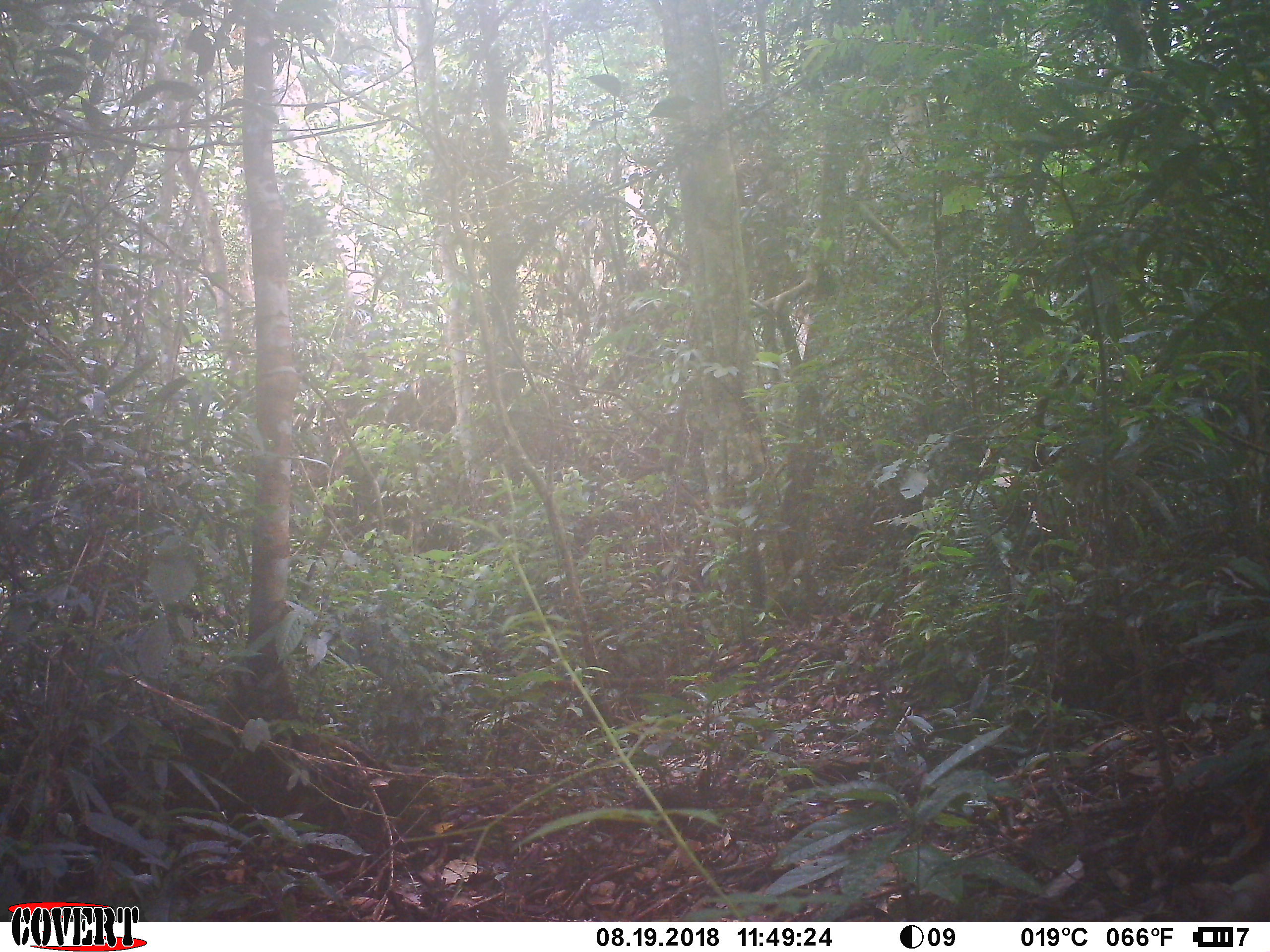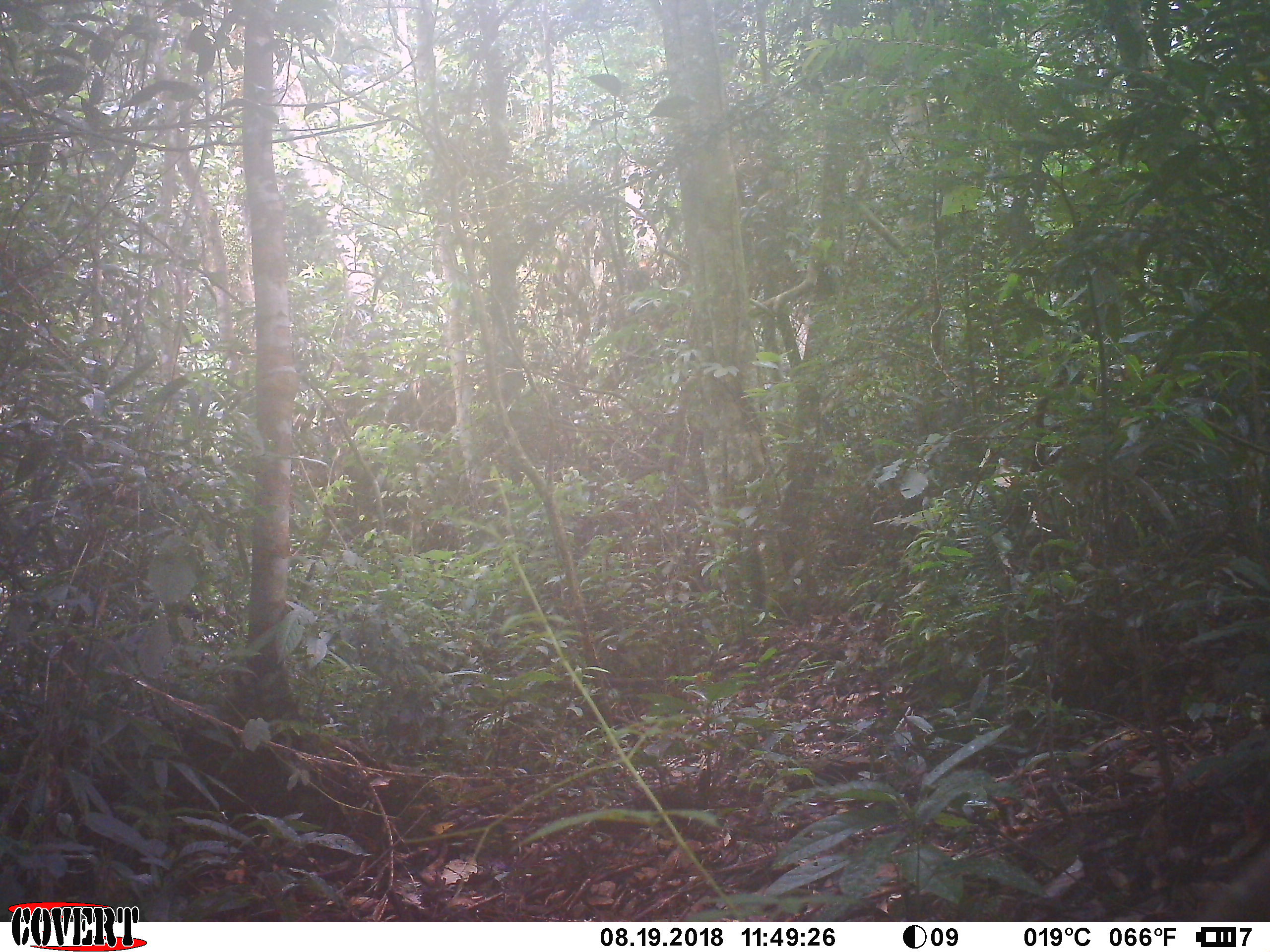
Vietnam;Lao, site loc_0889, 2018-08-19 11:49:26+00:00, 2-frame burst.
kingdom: Animalia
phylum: Chordata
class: Mammalia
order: Pholidota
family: Manidae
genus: Manis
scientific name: Manis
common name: asian pangolins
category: pangolin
Pangolin (asian pangolins) (Manis). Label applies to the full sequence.